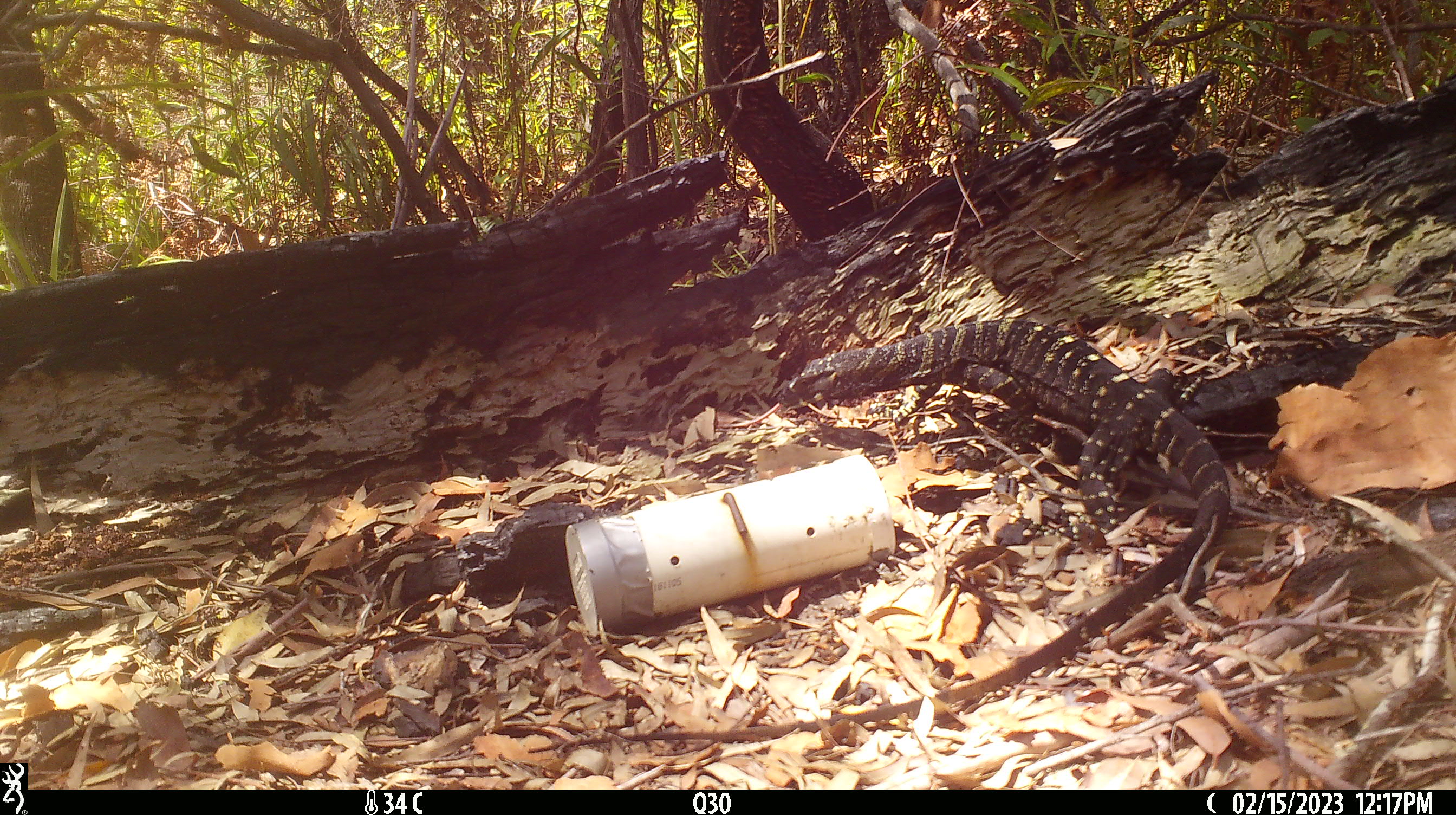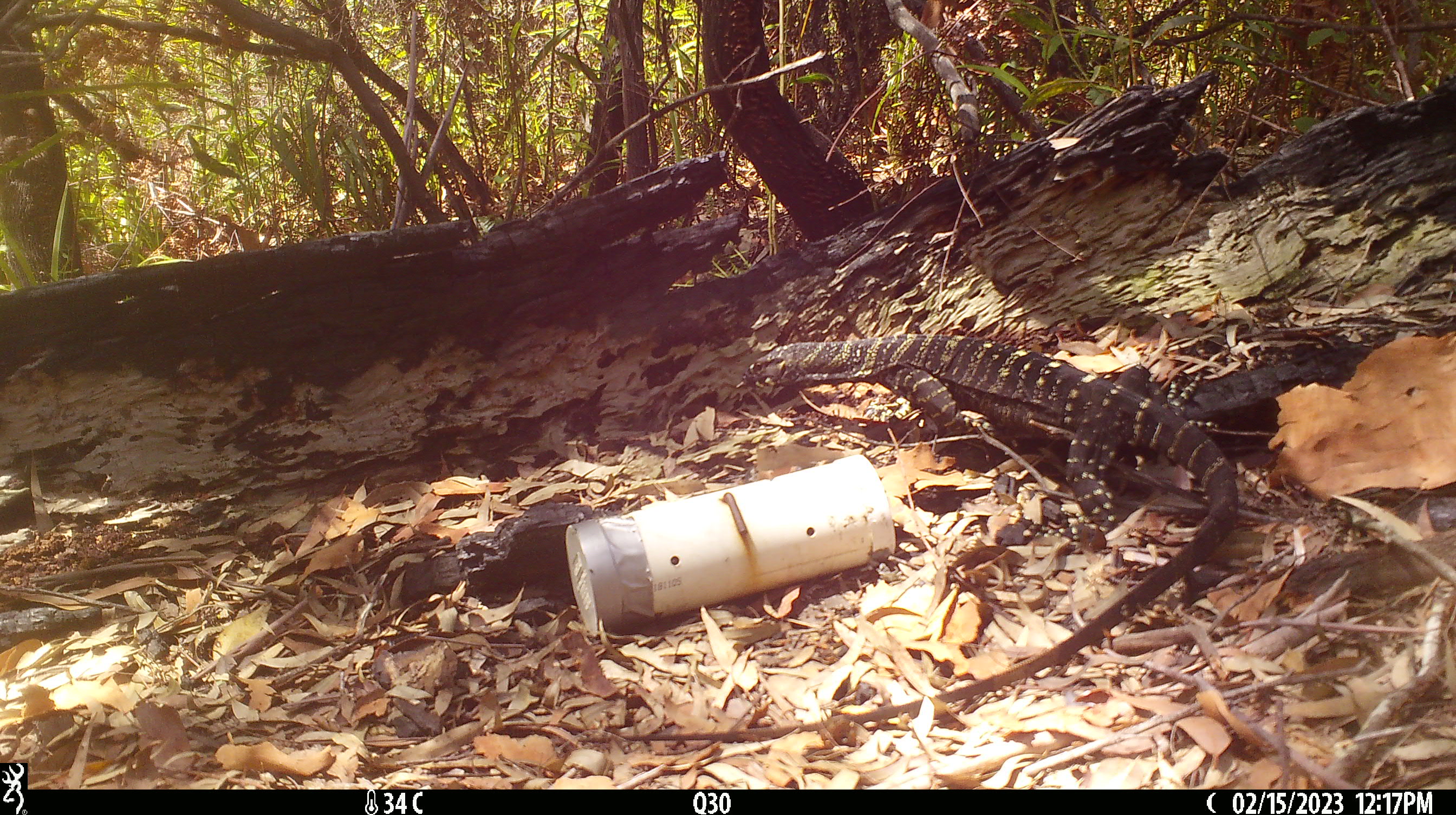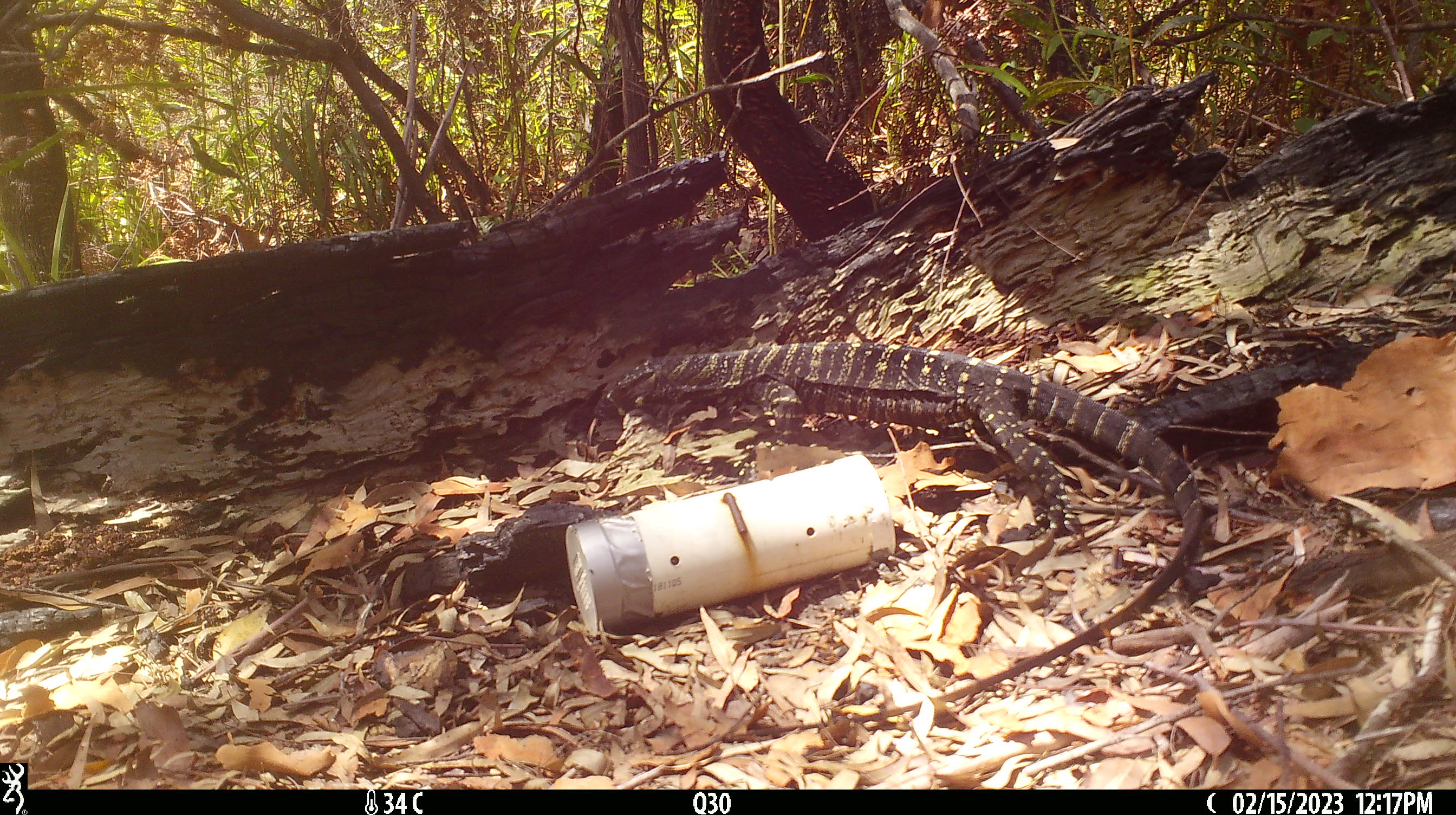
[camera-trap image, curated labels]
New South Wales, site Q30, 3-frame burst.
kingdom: Animalia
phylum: Chordata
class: Reptilia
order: Squamata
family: Varanidae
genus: Varanus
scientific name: Varanus varius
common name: lace monitor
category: goanna